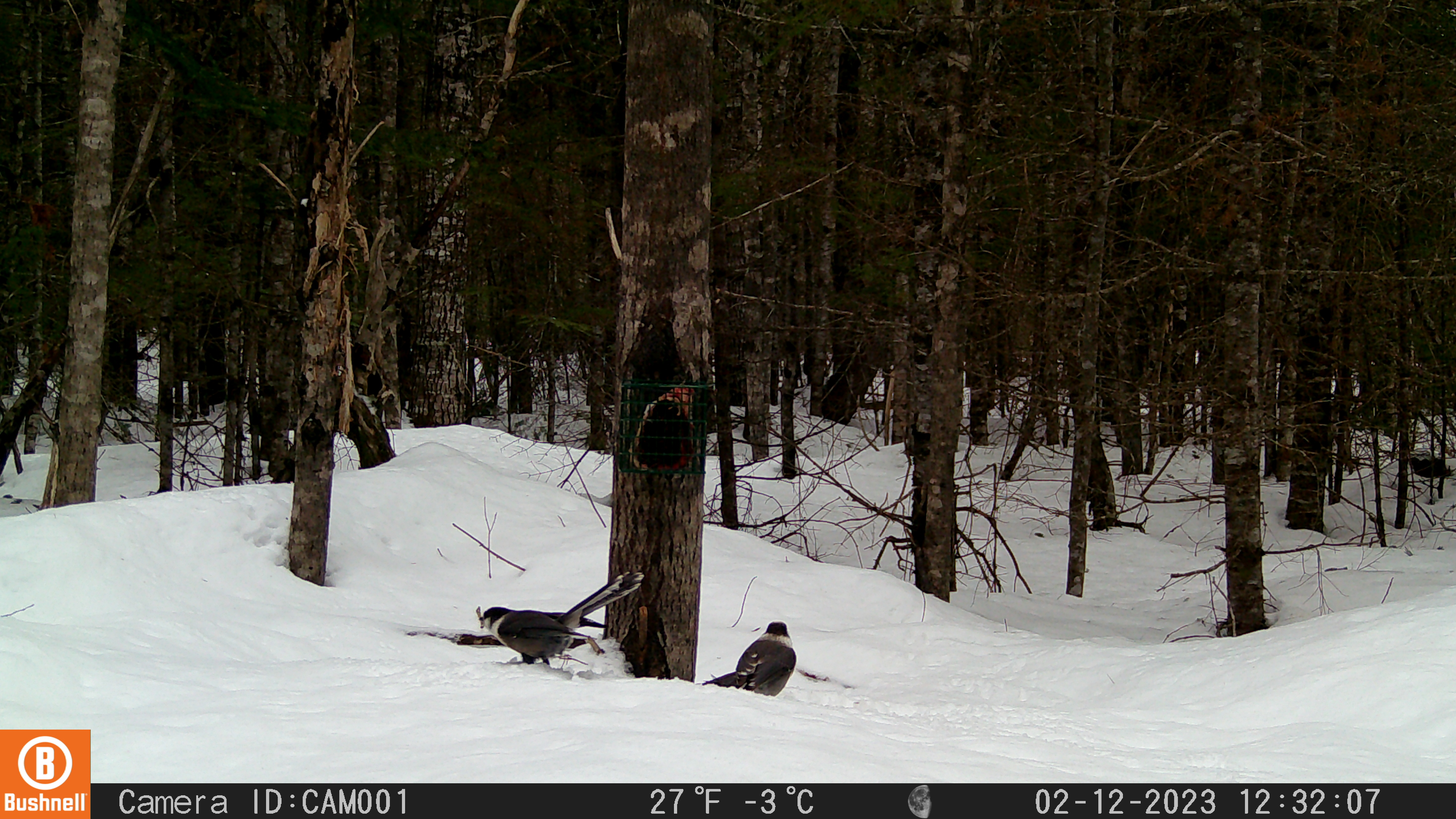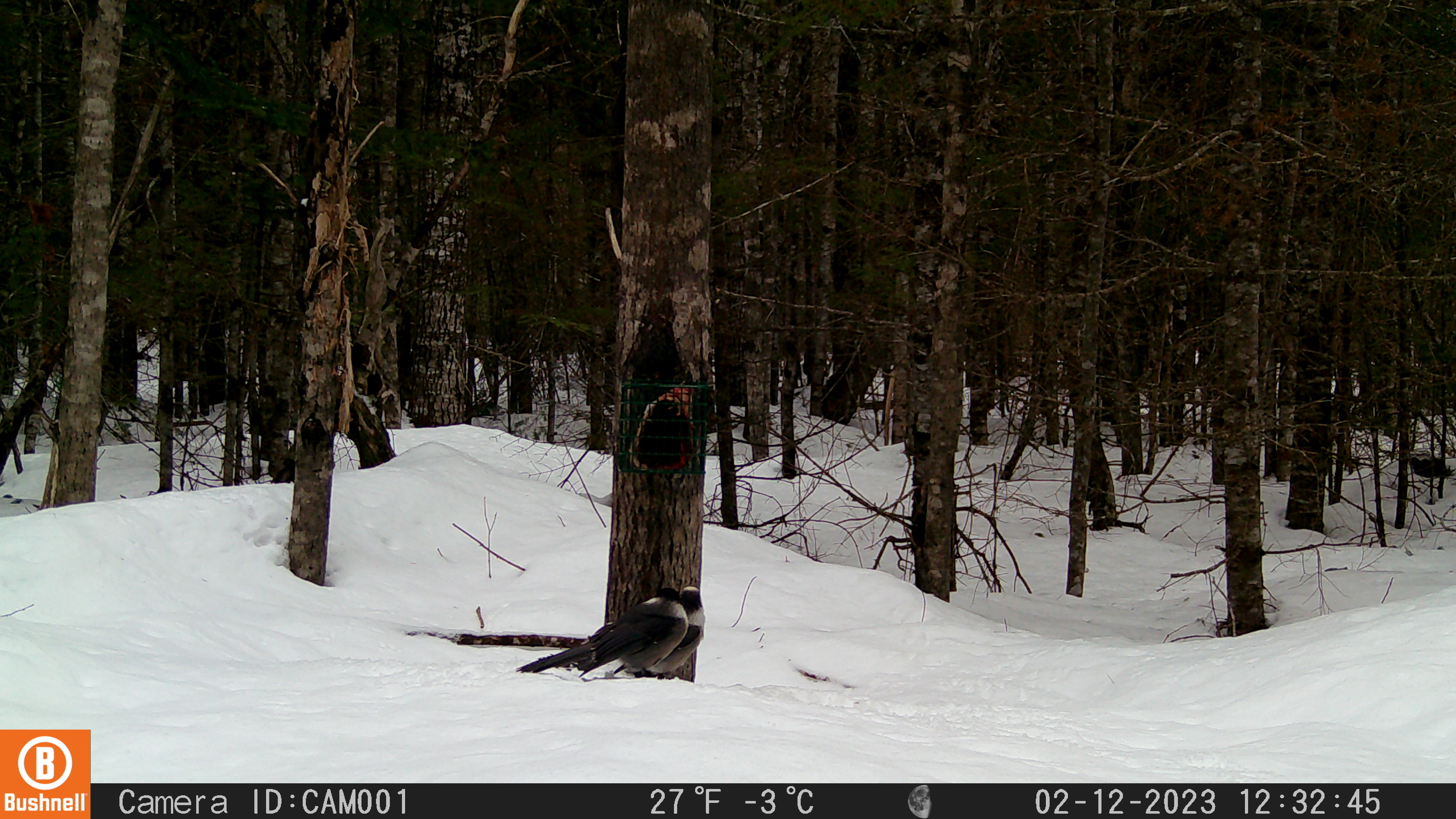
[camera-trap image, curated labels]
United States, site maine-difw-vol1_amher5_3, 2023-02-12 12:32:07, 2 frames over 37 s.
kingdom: Animalia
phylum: Chordata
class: Aves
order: Passeriformes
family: Corvidae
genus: Perisoreus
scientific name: Perisoreus canadensis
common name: canada jay